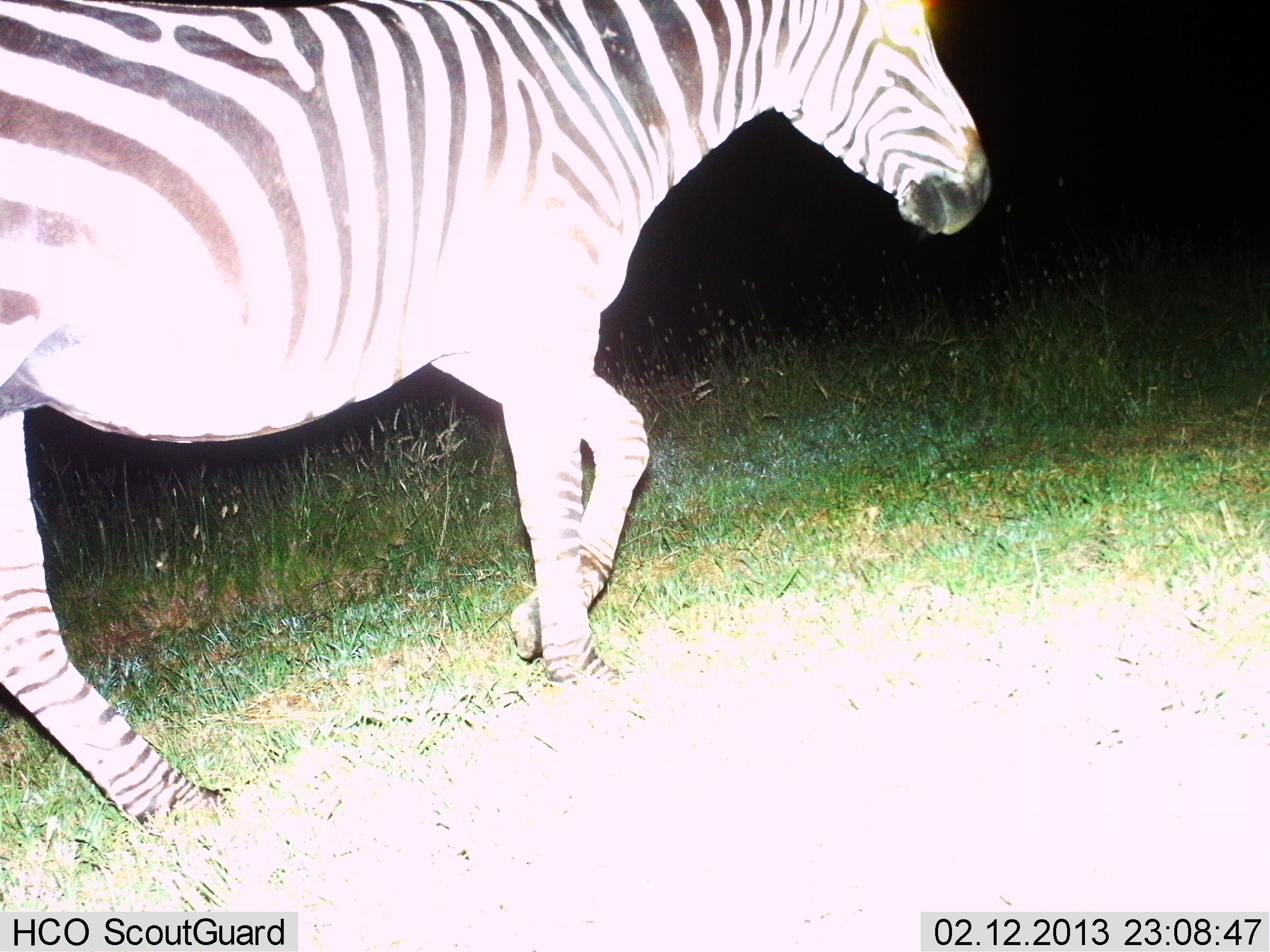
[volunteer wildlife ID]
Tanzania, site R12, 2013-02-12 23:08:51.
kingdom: Animalia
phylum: Chordata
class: Mammalia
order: Perissodactyla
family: Equidae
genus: Equus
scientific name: Equus quagga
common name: plains zebra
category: zebra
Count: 1.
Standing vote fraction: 4%.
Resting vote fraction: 0%.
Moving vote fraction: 100%.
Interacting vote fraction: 0%.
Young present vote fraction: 0%.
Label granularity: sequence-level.